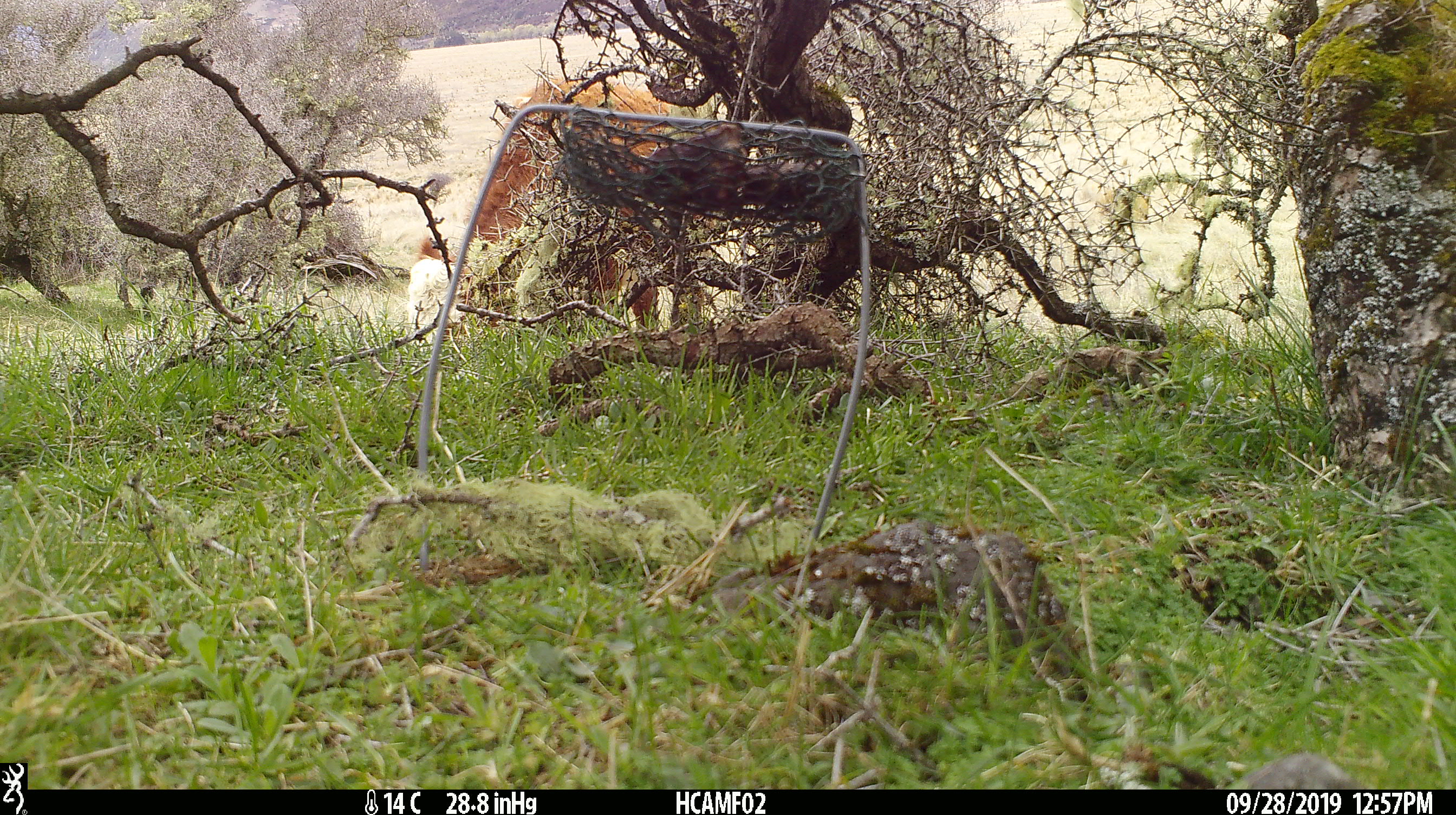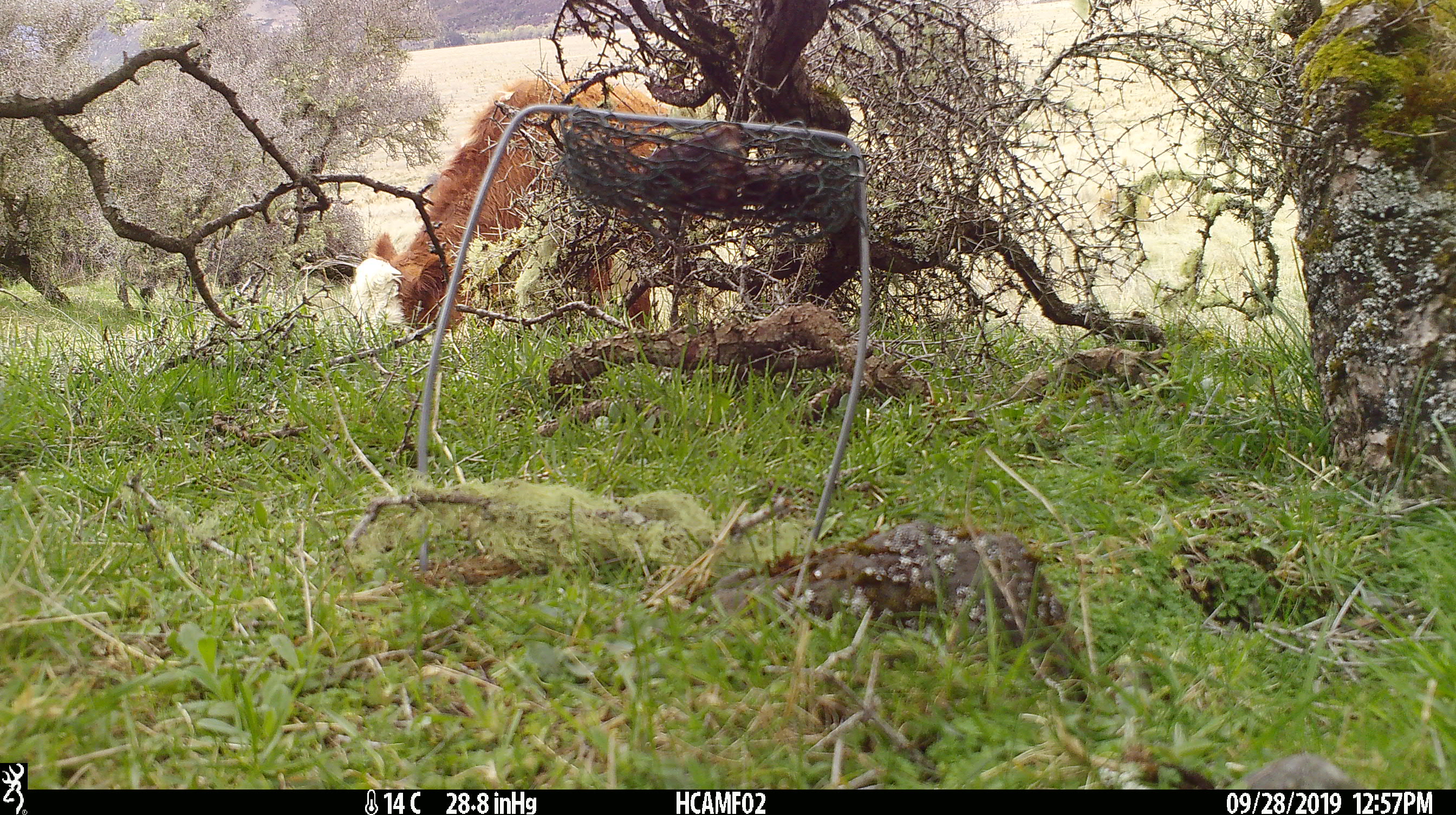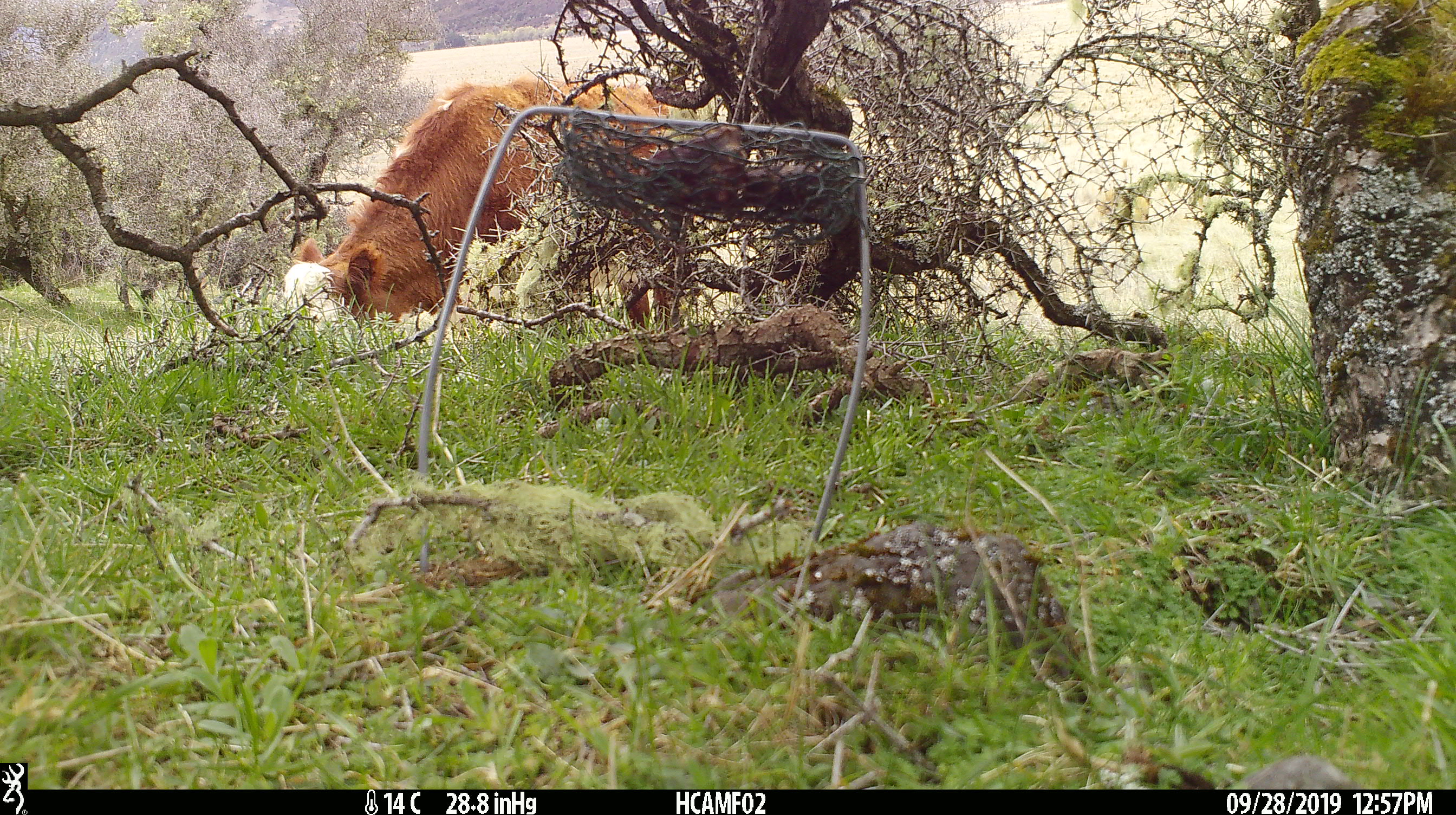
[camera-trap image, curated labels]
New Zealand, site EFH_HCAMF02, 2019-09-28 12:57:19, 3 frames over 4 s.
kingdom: Animalia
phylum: Chordata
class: Mammalia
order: Artiodactyla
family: Bovidae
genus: Bos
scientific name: Bos taurus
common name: domestic cow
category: cow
Cow (domestic cow) (Bos taurus).